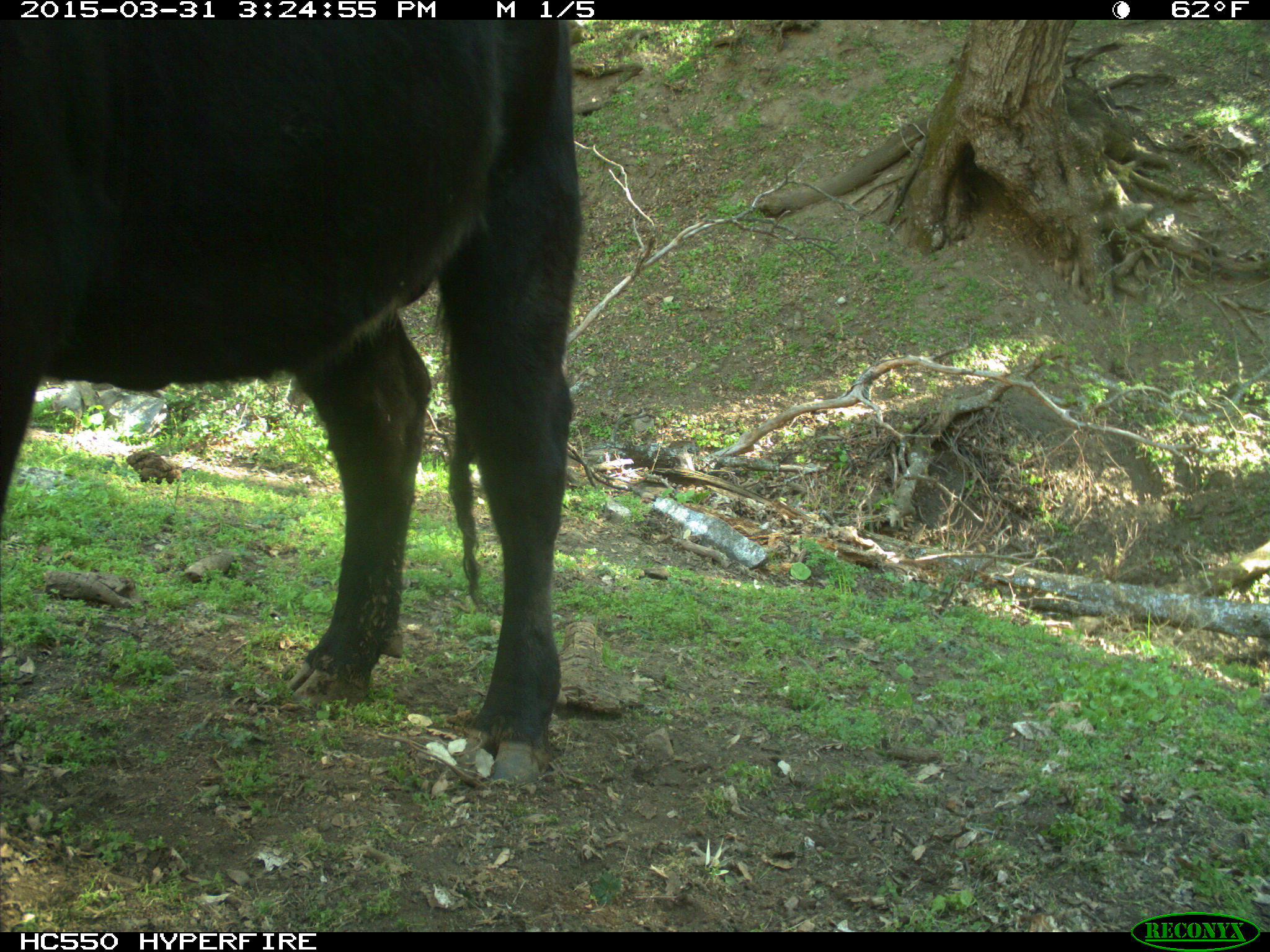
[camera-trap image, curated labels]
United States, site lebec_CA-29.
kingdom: Animalia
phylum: Chordata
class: Mammalia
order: Artiodactyla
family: Bovidae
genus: Bos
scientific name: Bos taurus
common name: domestic cow